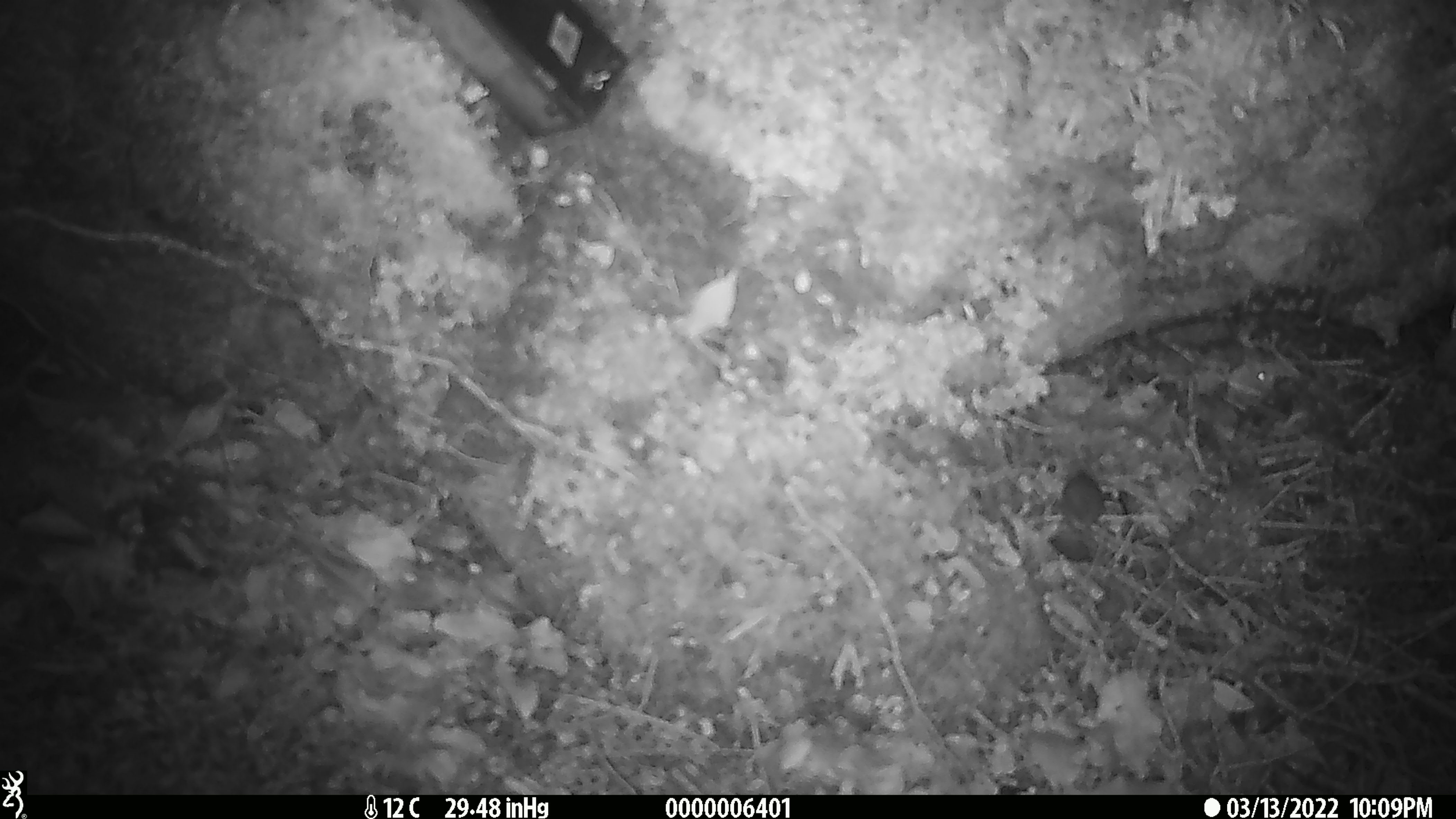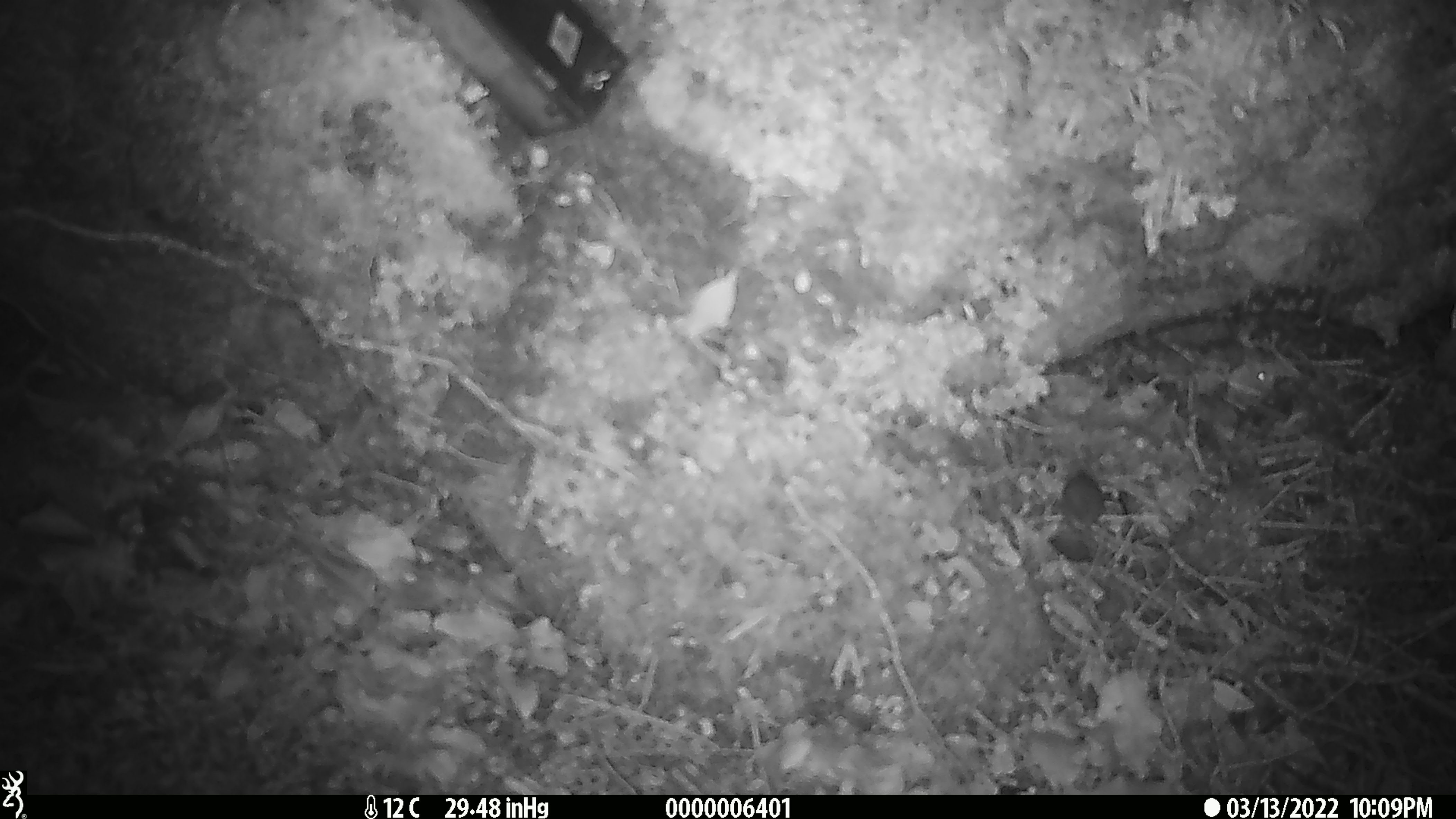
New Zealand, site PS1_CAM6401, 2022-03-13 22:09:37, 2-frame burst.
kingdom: Animalia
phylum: Chordata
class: Mammalia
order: Rodentia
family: Muridae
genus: Mus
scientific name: Mus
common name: mouse